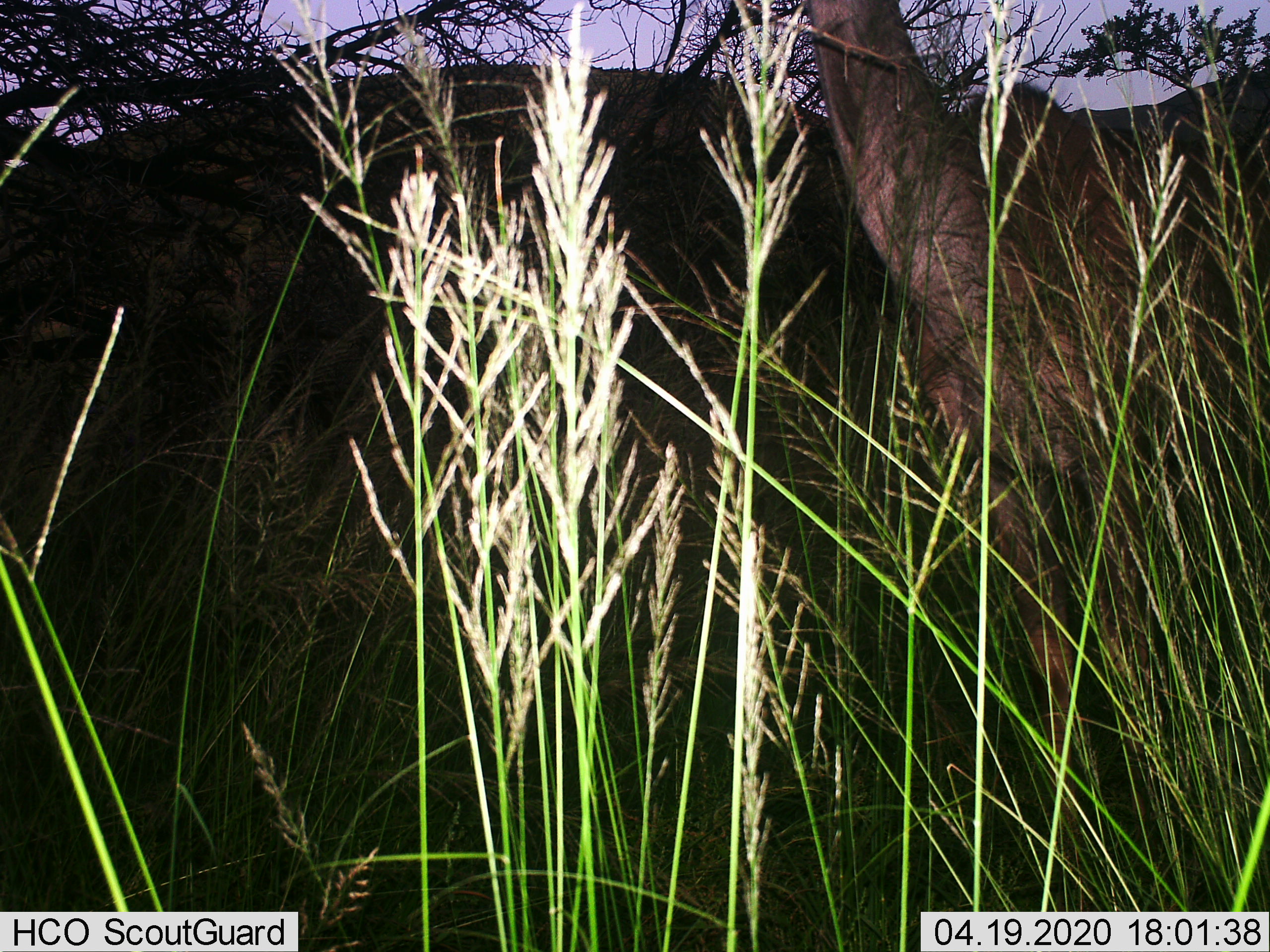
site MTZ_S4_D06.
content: unidentified animal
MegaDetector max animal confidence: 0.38